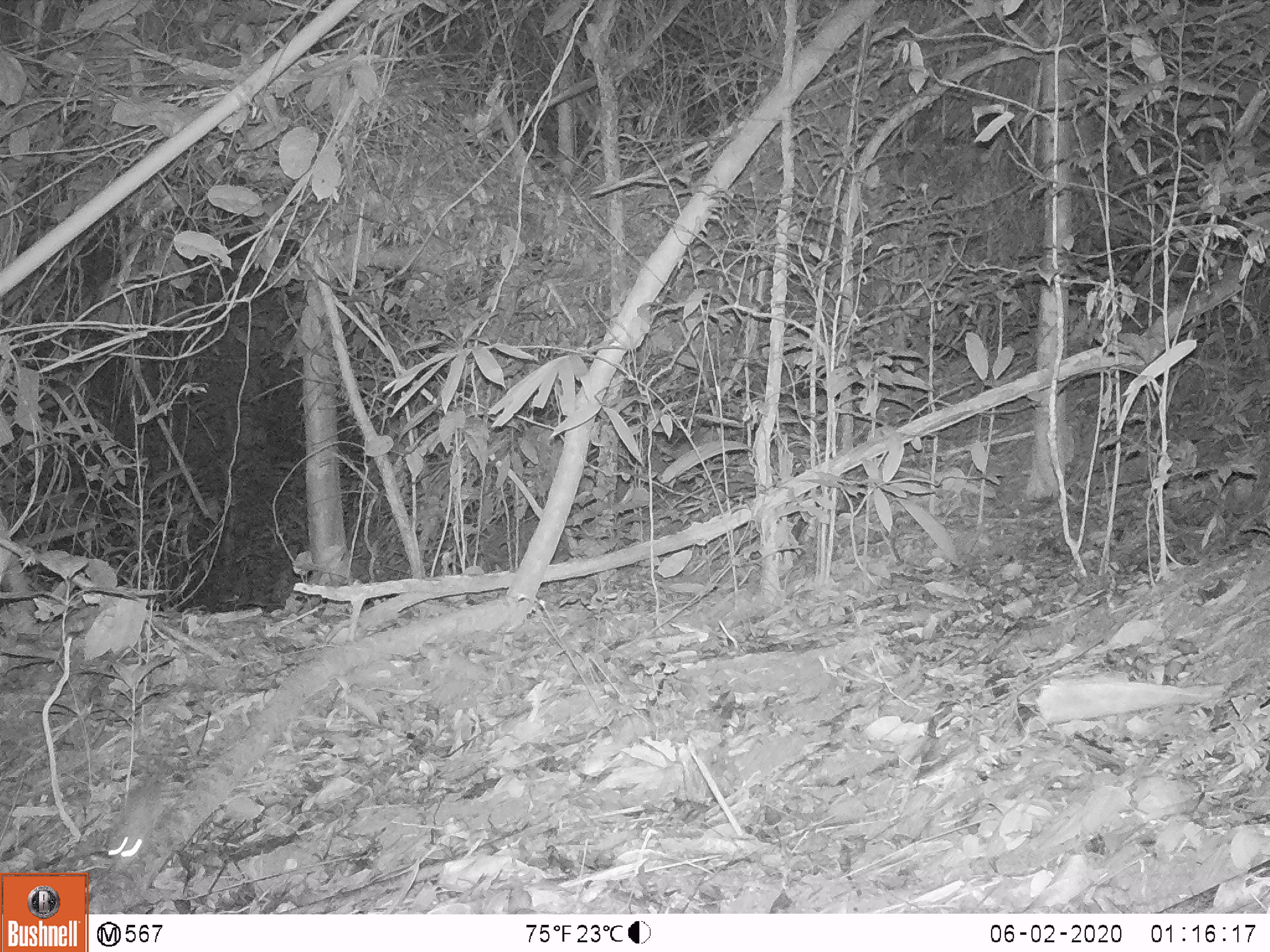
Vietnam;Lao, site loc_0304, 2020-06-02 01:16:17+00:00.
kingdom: Animalia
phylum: Chordata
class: Mammalia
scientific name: Mammalia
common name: mammal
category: unidentified small mammal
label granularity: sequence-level